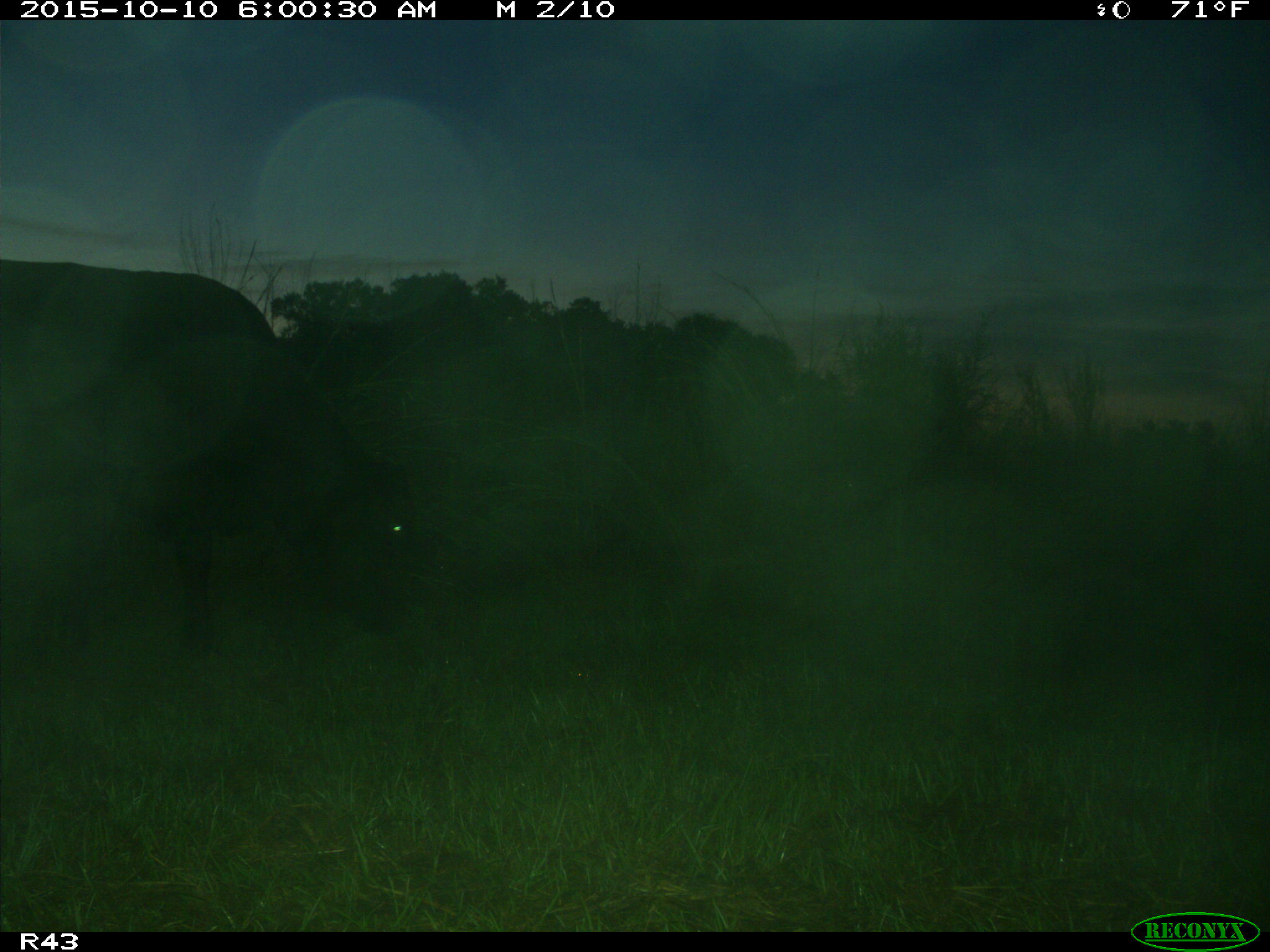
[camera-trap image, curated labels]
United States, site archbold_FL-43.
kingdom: Animalia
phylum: Chordata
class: Mammalia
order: Artiodactyla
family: Bovidae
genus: Bos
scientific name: Bos taurus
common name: domestic cow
Bos taurus (domestic cow).